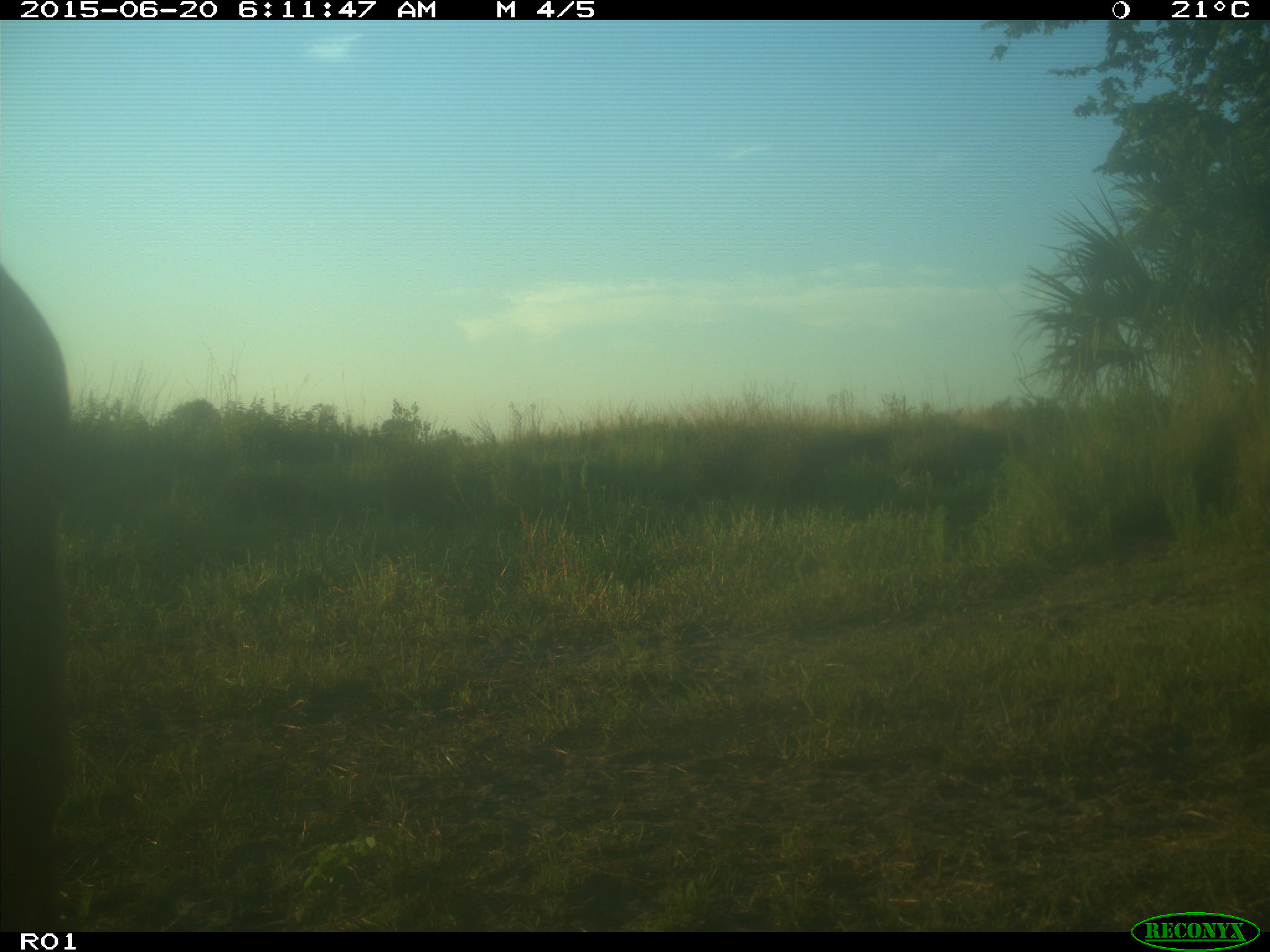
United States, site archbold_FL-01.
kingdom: Animalia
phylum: Chordata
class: Mammalia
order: Artiodactyla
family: Bovidae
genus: Bos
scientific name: Bos taurus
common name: domestic cow